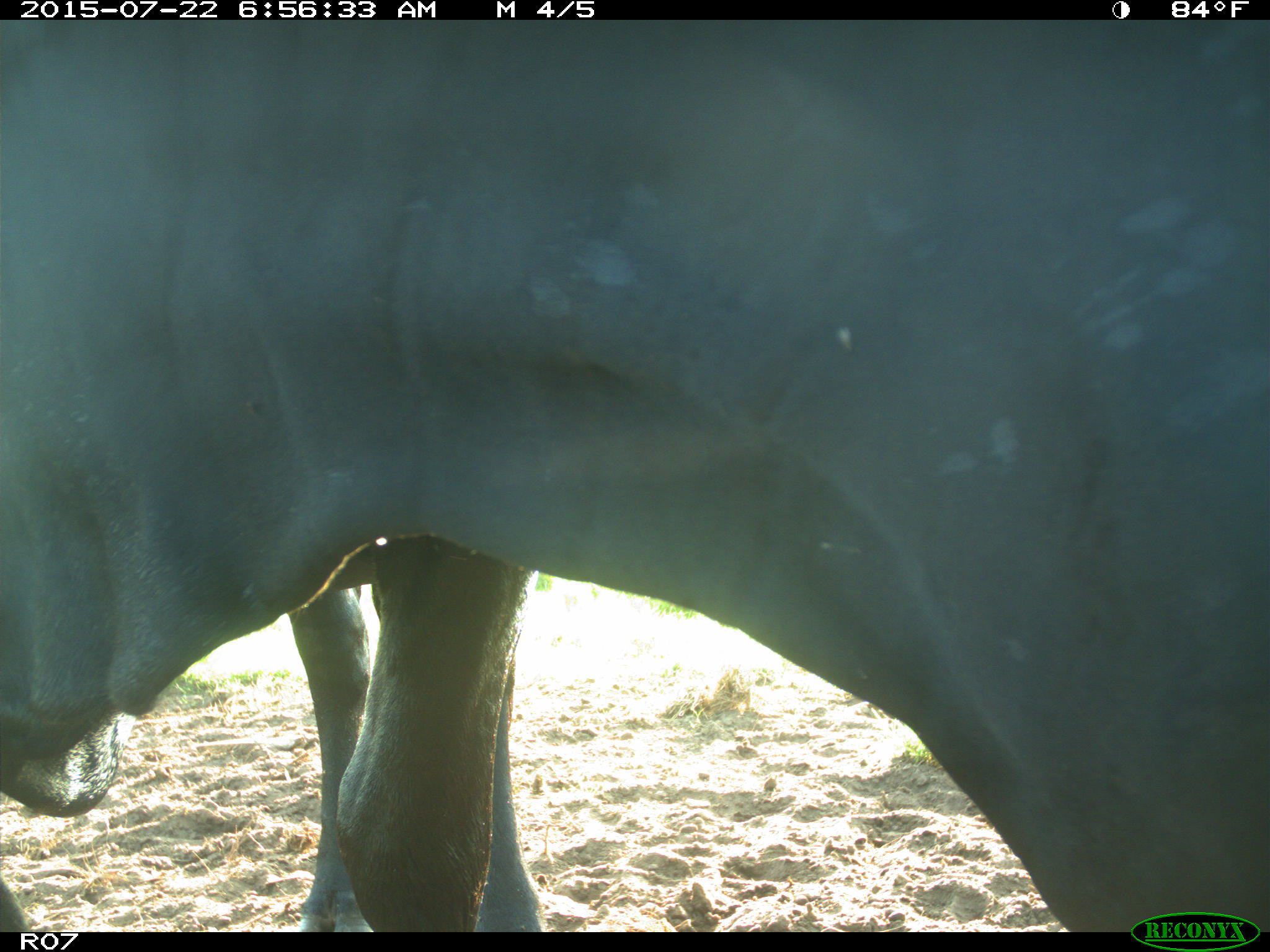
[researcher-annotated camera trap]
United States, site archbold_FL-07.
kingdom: Animalia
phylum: Chordata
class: Mammalia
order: Artiodactyla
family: Bovidae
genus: Bos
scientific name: Bos taurus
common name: domestic cow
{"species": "Bos taurus (domestic cow)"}